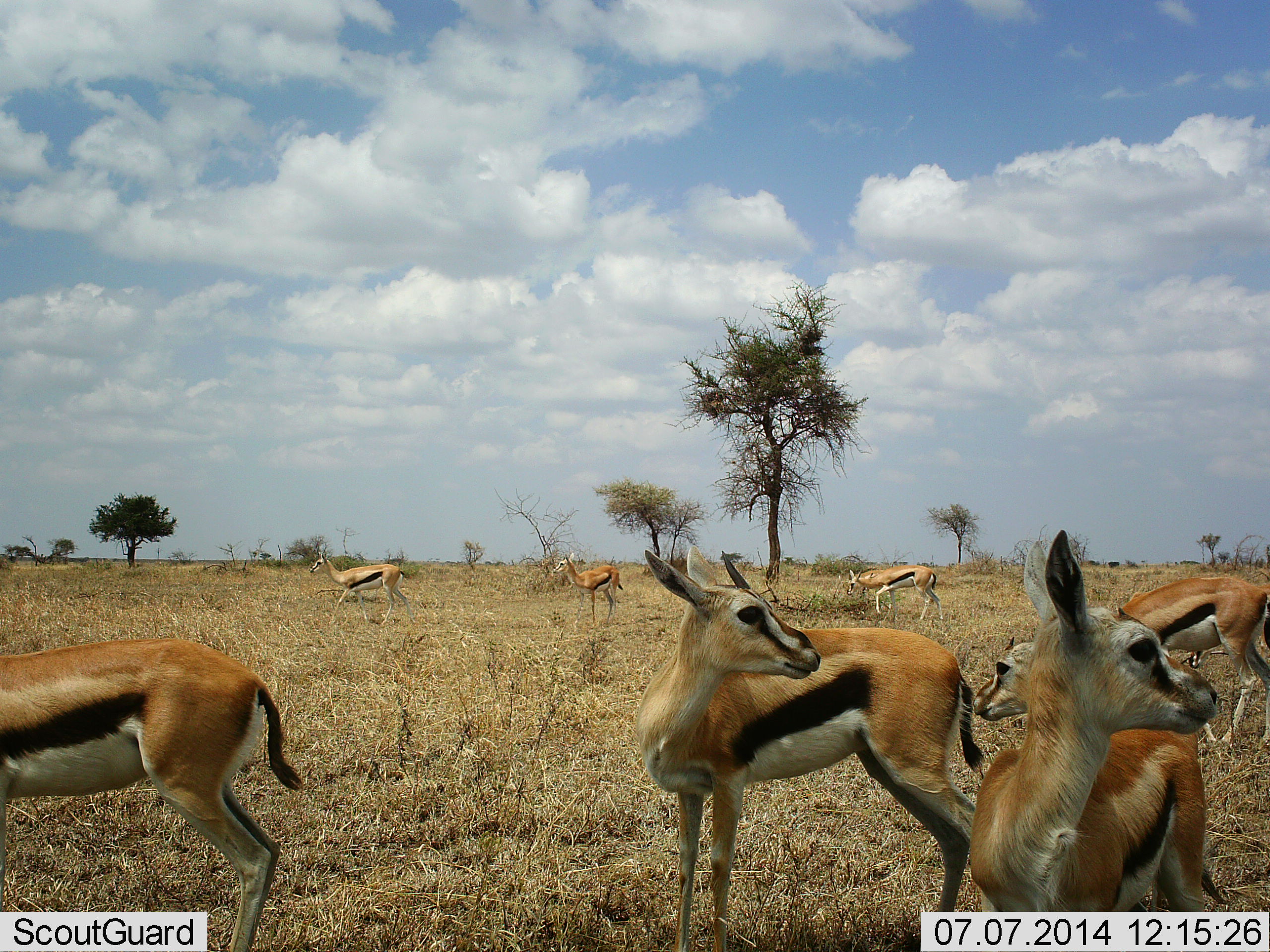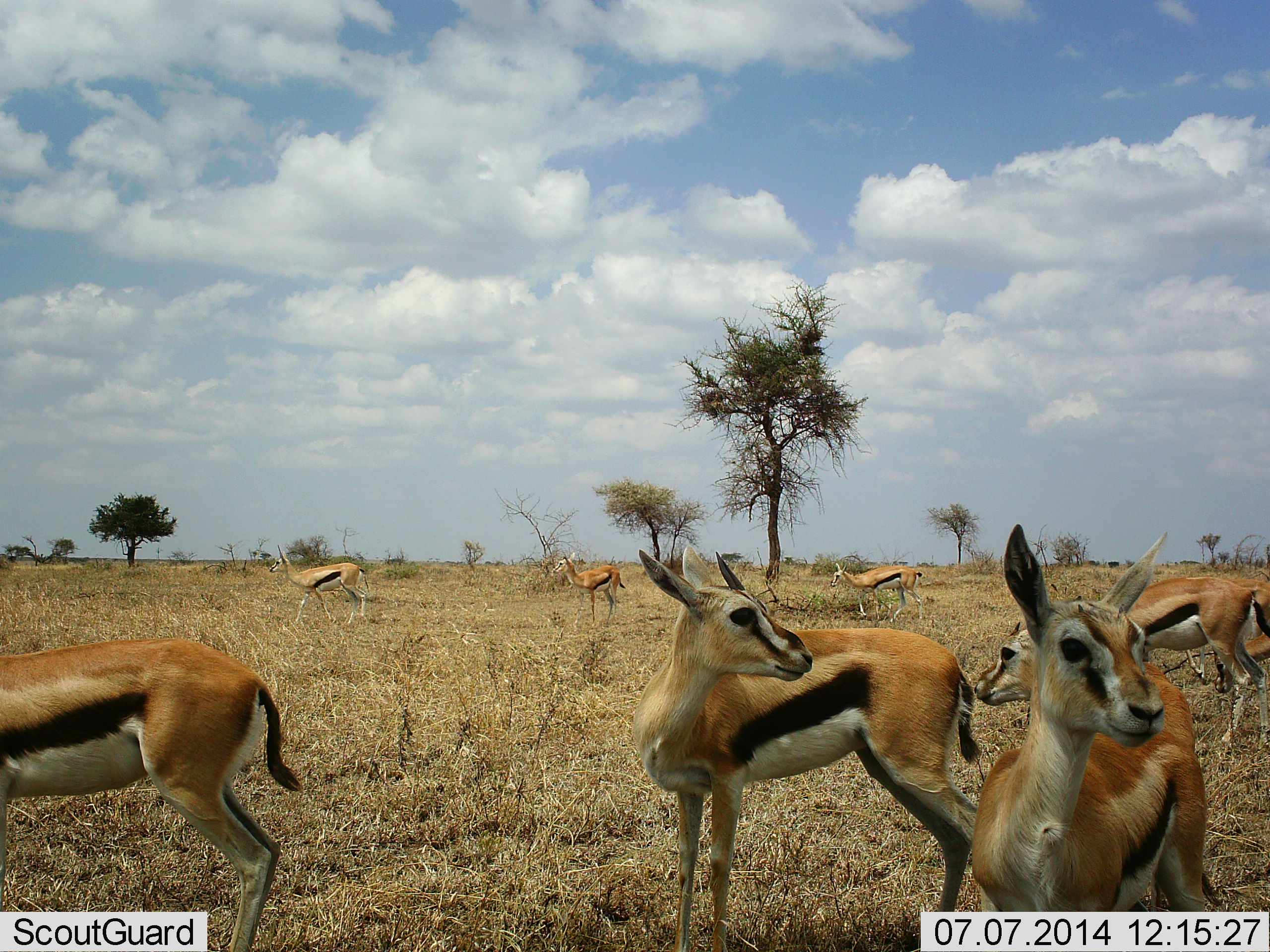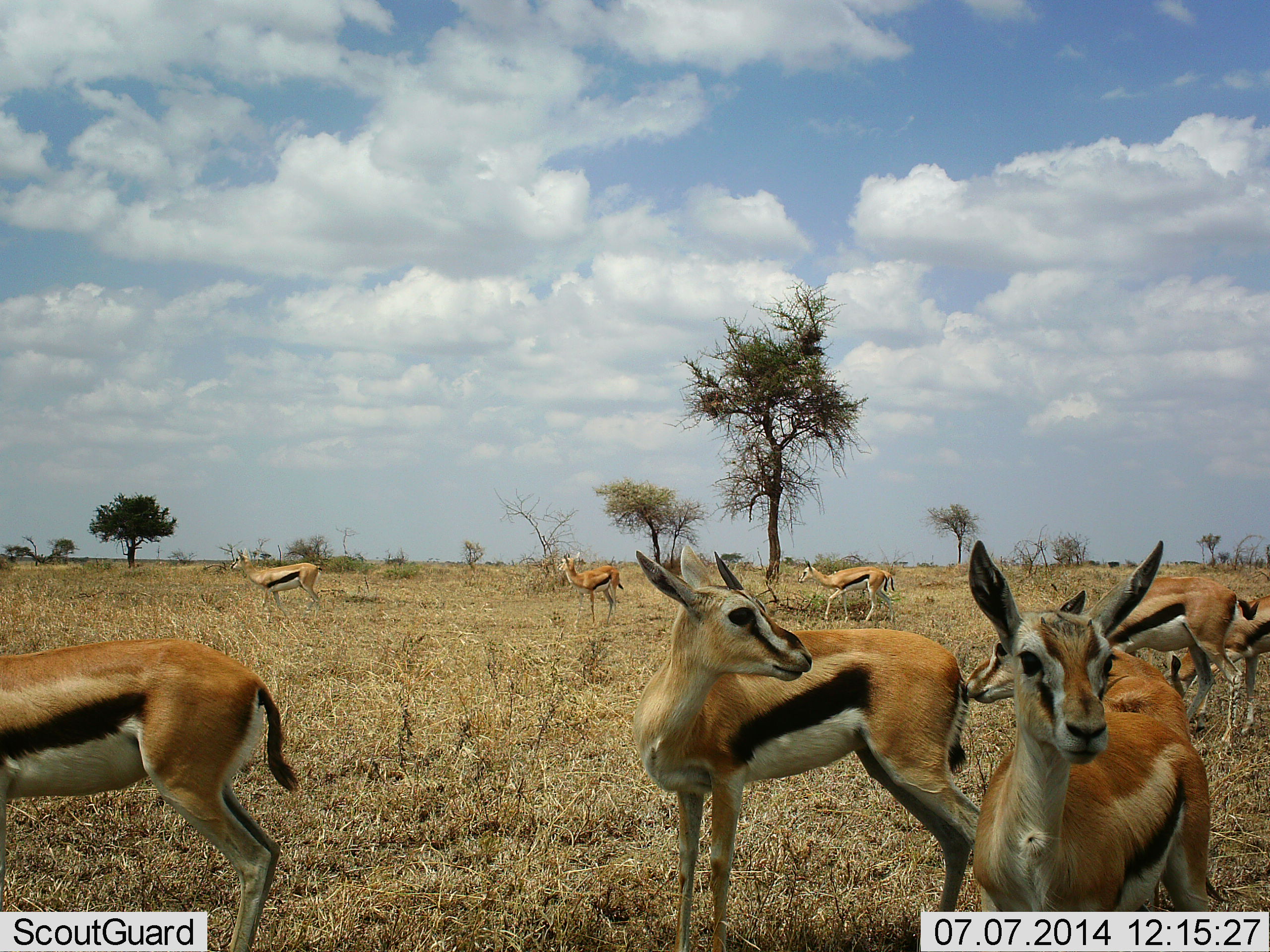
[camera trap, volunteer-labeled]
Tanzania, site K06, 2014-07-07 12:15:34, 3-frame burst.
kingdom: Animalia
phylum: Chordata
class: Mammalia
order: Artiodactyla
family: Bovidae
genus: Eudorcas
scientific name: Eudorcas thomsonii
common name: thomson's gazelle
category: gazellethomsons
Gazellethomsons (thomson's gazelle) (Eudorcas thomsonii), count 8. Behavior (volunteer vote fractions): standing 90%, resting 0%, moving 80%, interacting 10%. Young present (vote fraction): 20%. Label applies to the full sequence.